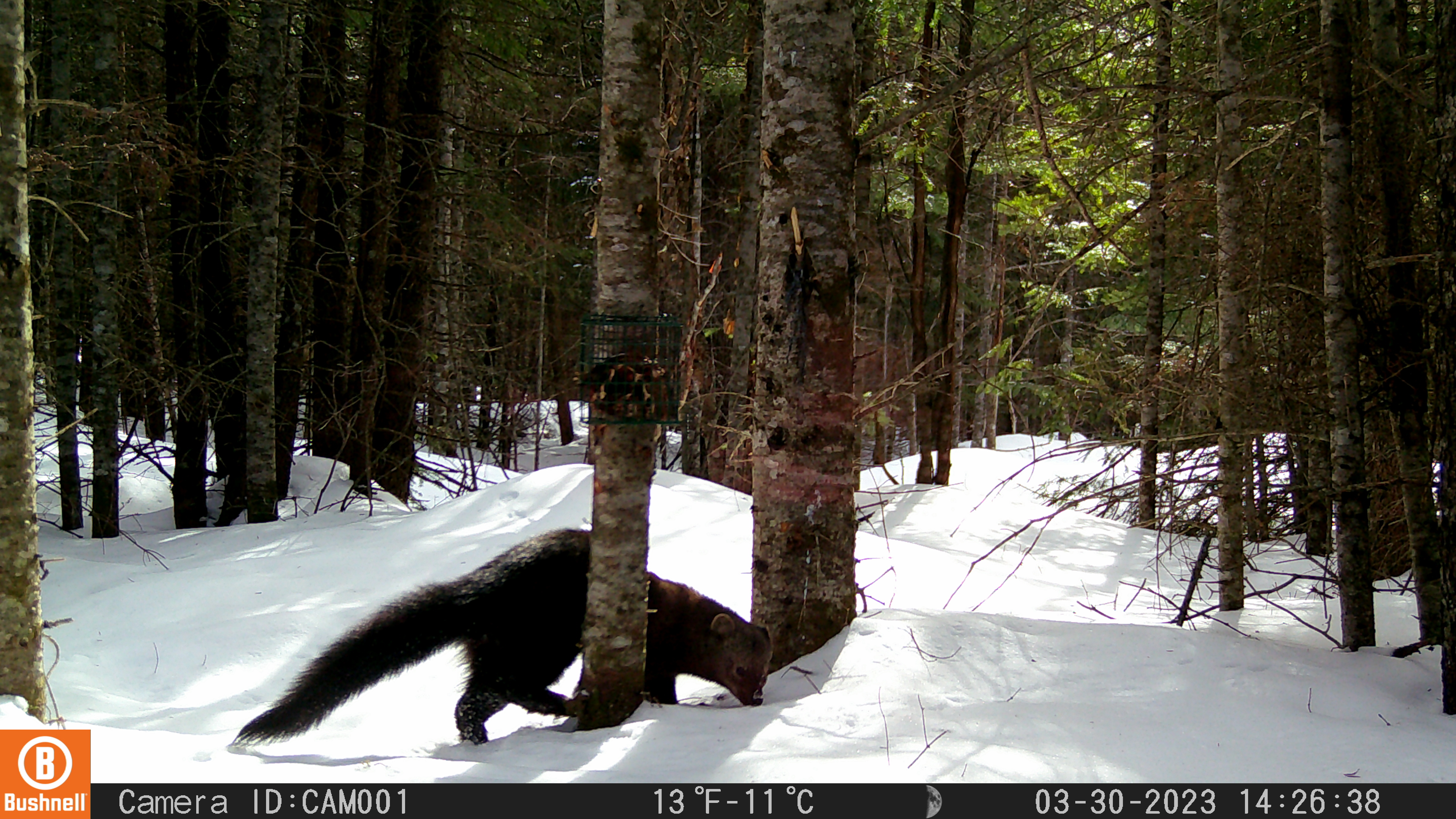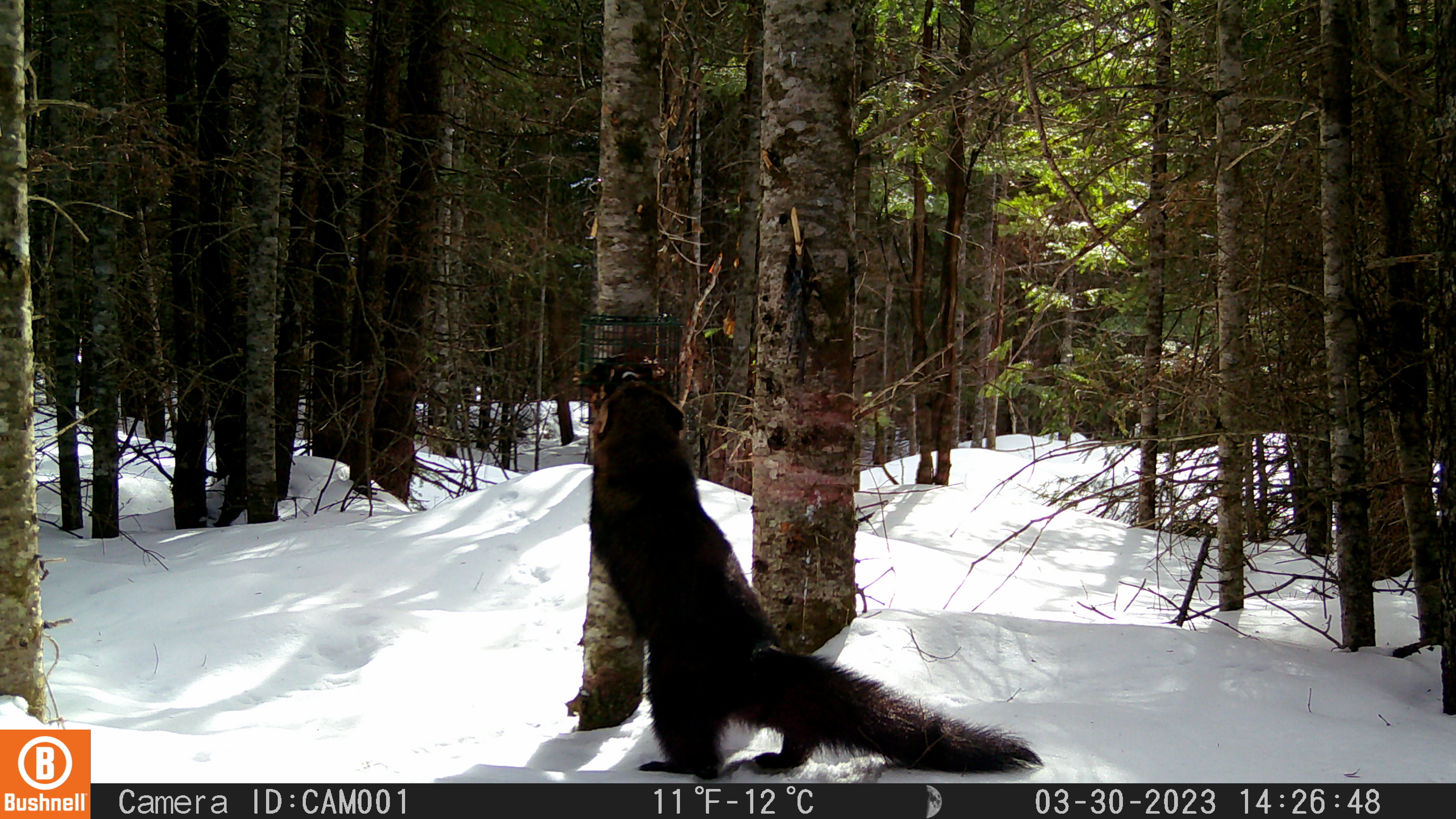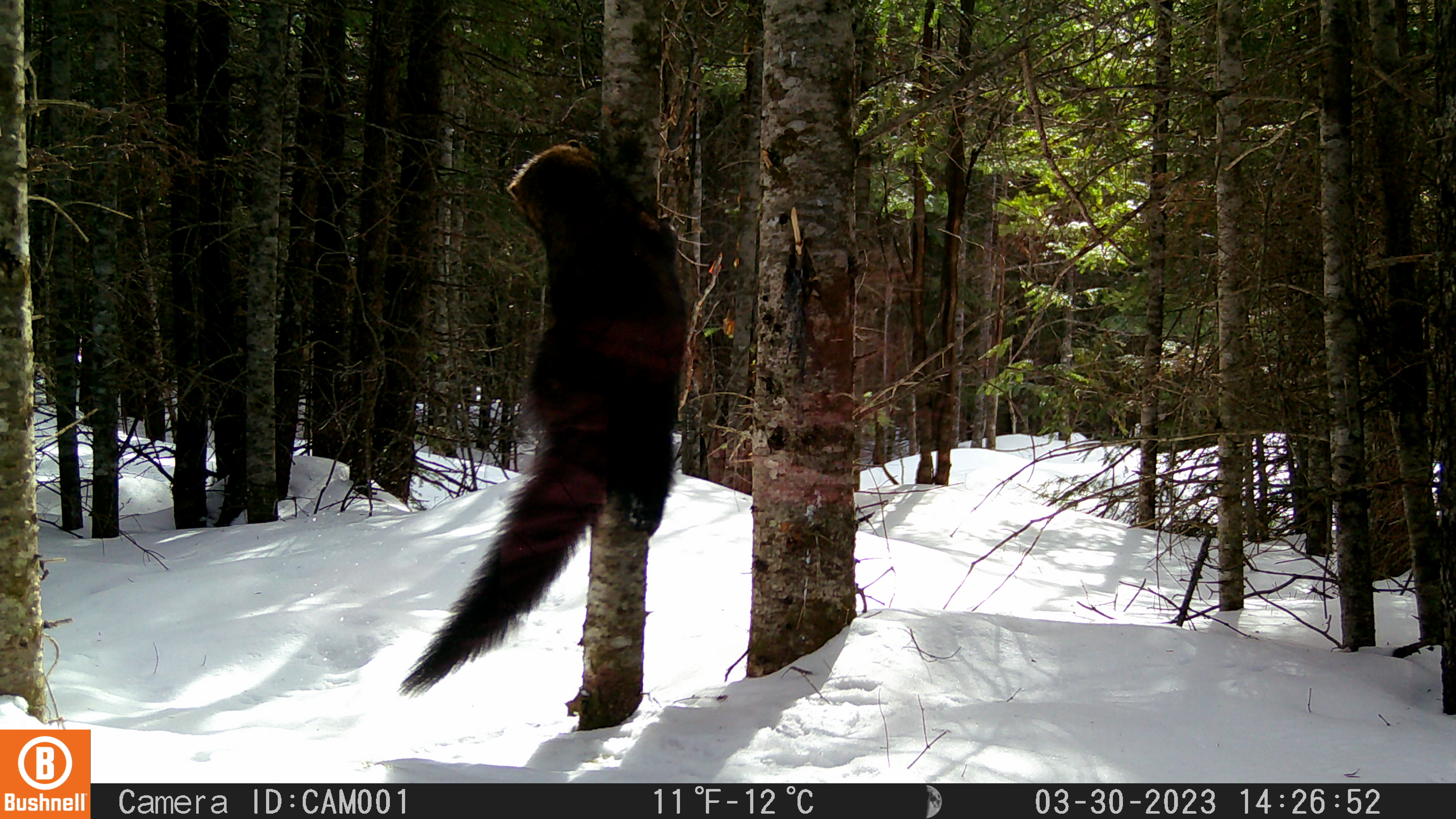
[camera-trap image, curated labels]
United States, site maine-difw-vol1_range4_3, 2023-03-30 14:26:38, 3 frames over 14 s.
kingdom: Animalia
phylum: Chordata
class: Mammalia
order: Carnivora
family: Mustelidae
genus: Pekania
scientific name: Pekania pennanti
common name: fisher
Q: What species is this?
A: Fisher (Pekania pennanti).